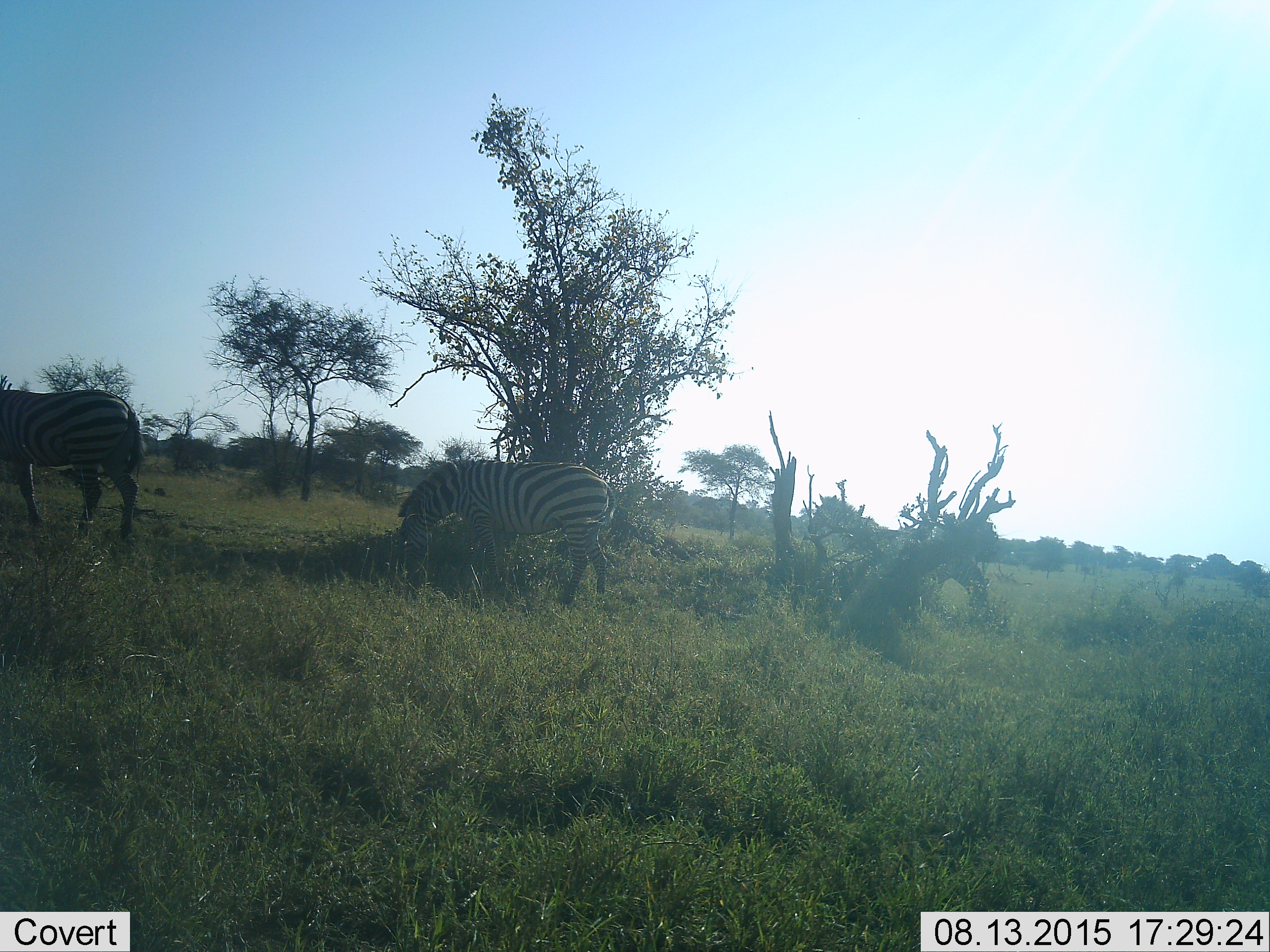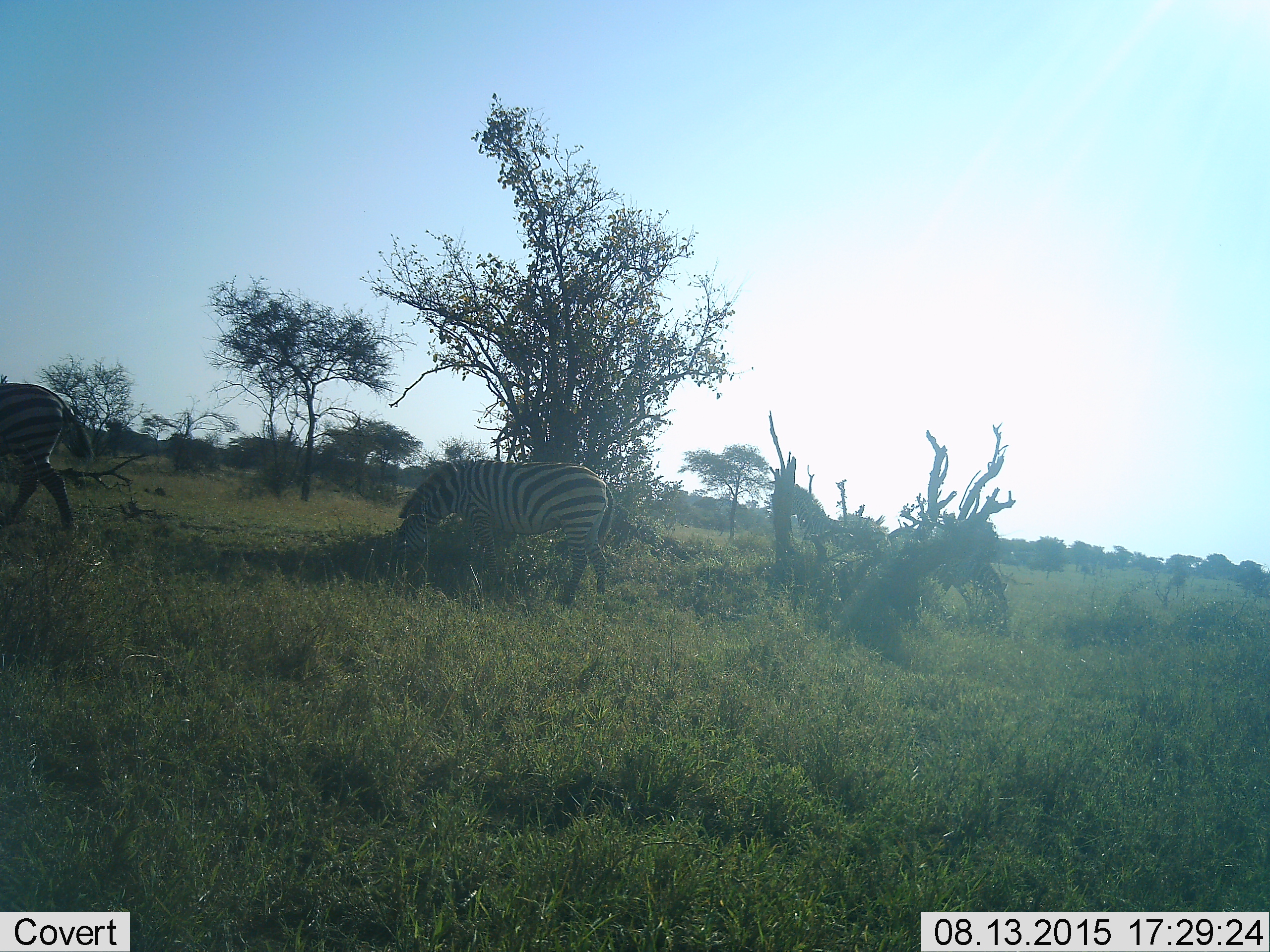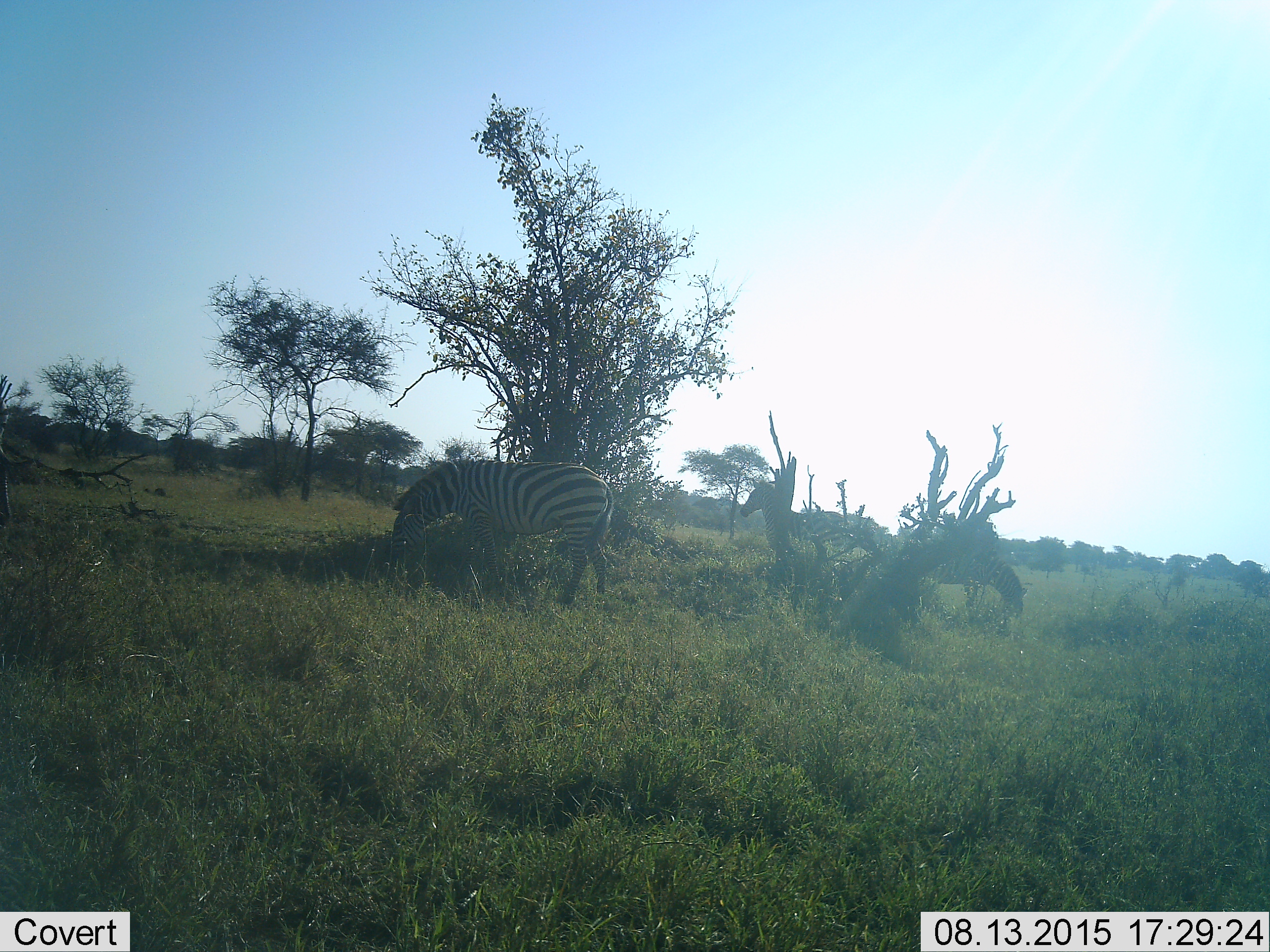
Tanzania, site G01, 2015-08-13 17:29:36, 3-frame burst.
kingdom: Animalia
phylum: Chordata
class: Mammalia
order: Perissodactyla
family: Equidae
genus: Equus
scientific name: Equus quagga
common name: plains zebra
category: zebra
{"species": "zebra (plains zebra) (Equus quagga)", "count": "4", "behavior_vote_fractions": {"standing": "50%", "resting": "0%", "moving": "78%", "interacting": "0%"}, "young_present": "0%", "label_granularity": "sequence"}